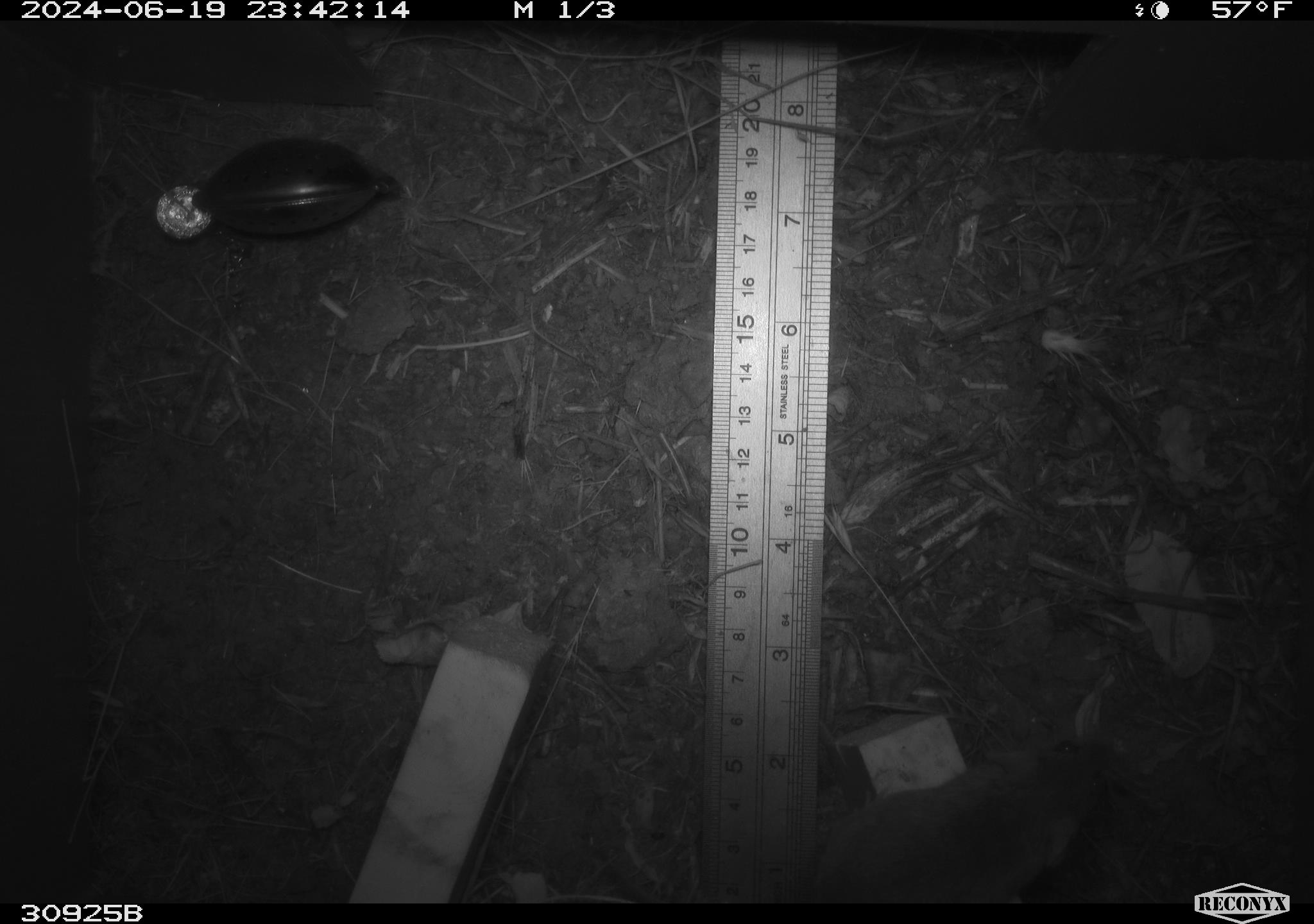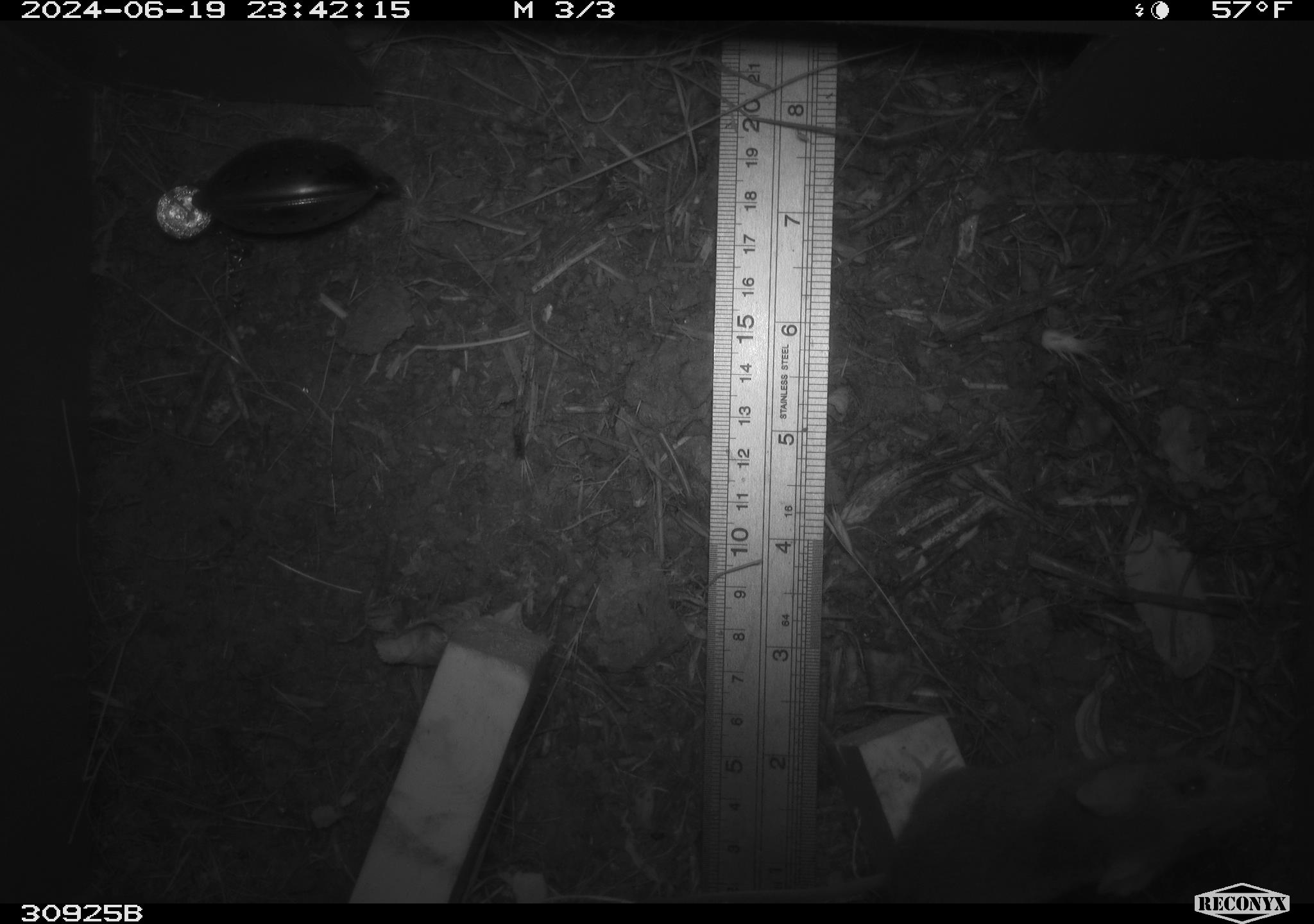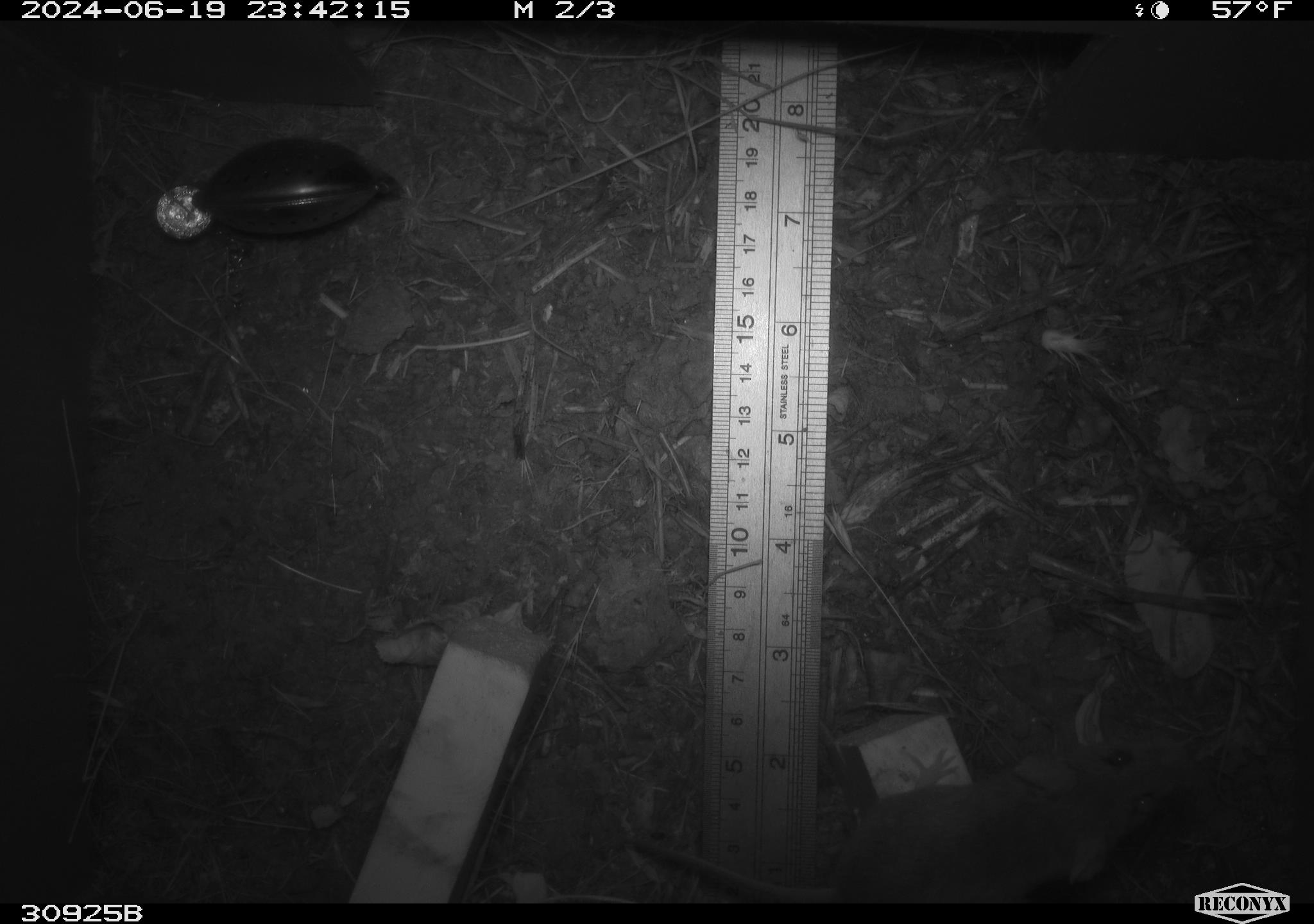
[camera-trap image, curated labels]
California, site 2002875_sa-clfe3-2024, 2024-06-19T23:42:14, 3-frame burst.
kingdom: Animalia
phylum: Chordata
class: Mammalia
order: Rodentia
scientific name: Rodentia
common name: mouse species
Mouse species (Rodentia).